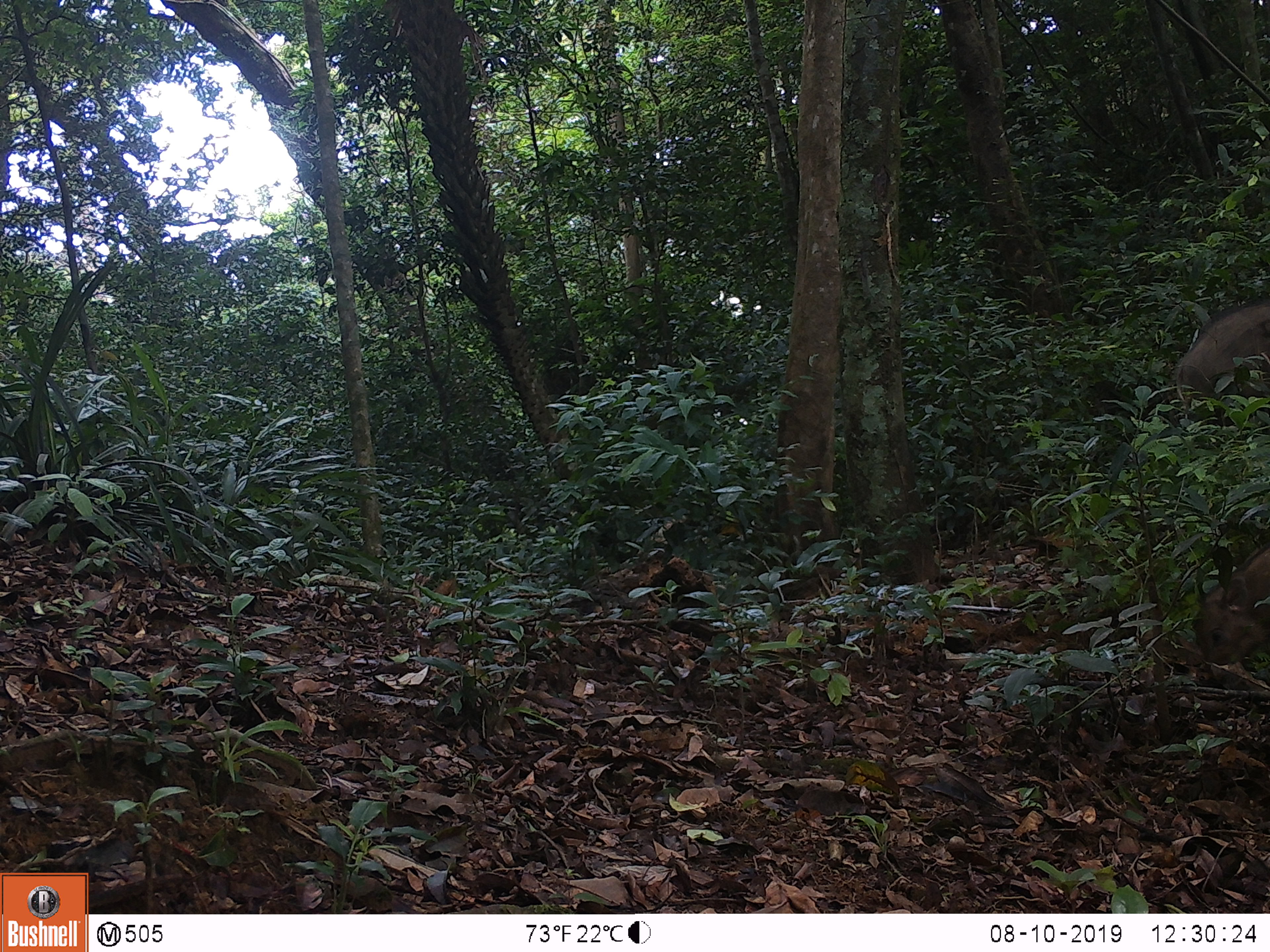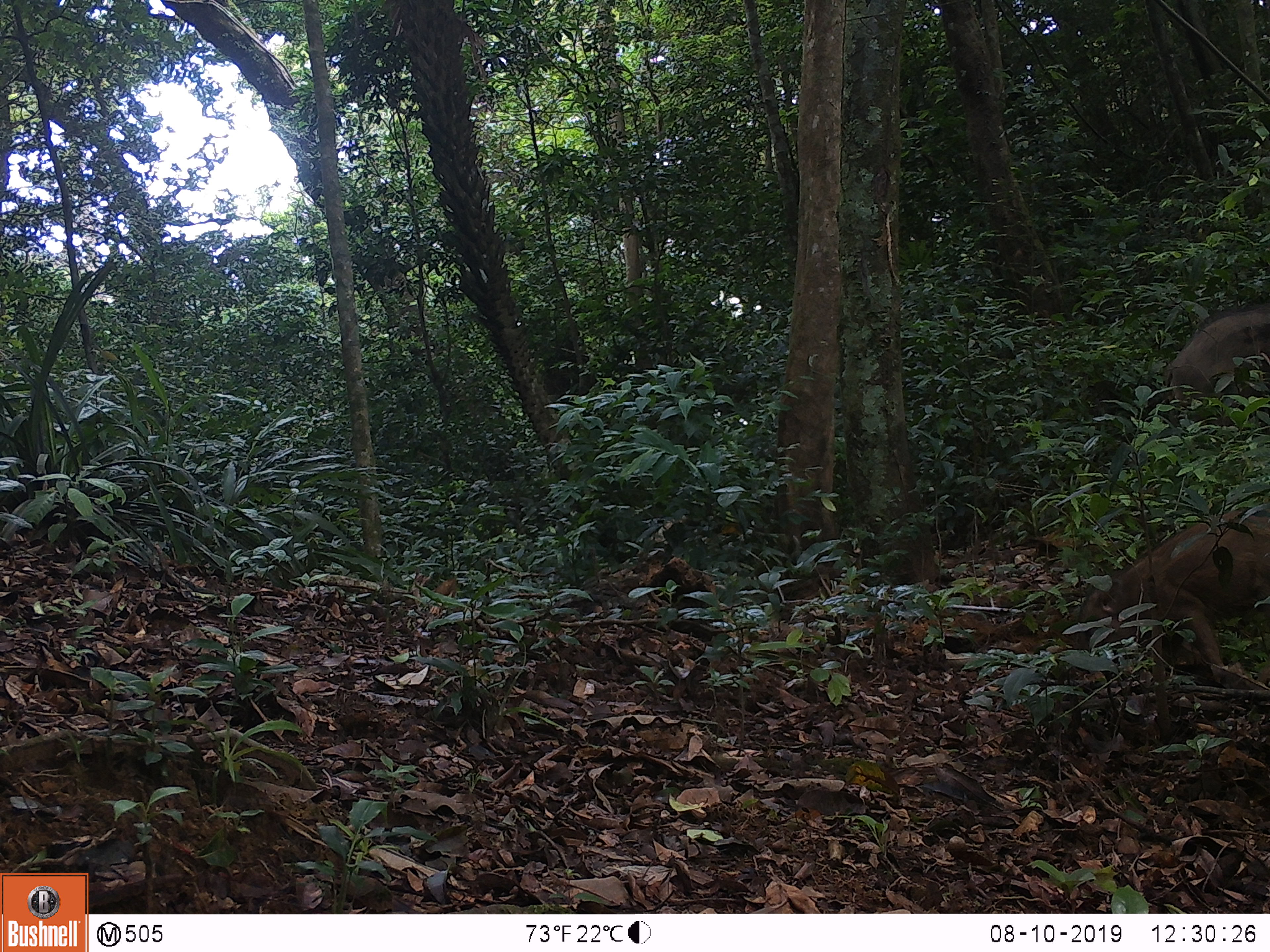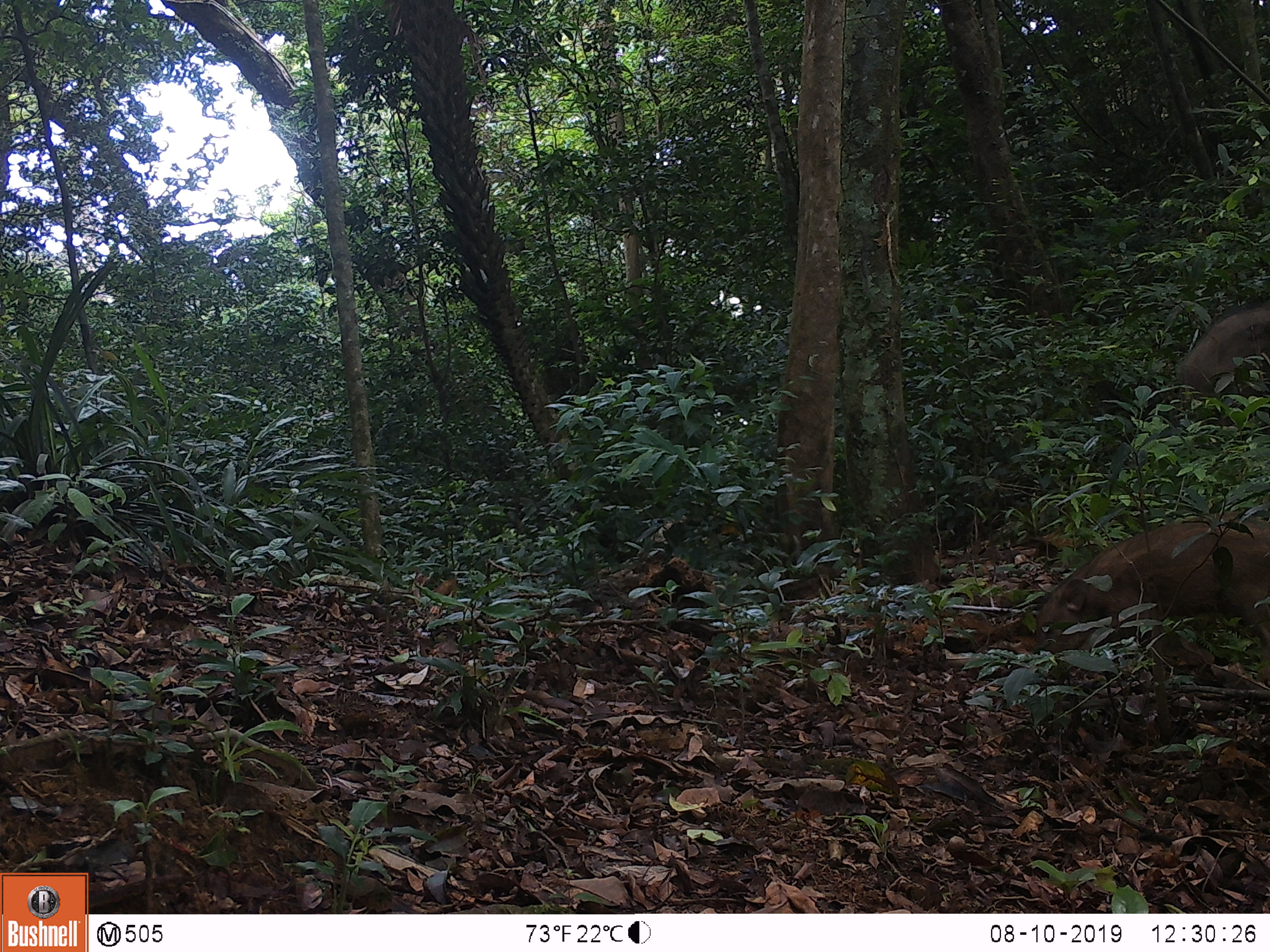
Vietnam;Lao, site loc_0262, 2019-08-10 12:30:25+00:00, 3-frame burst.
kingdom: Animalia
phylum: Chordata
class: Mammalia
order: Artiodactyla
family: Suidae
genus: Sus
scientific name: Sus scrofa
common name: eurasian wild pig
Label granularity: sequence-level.